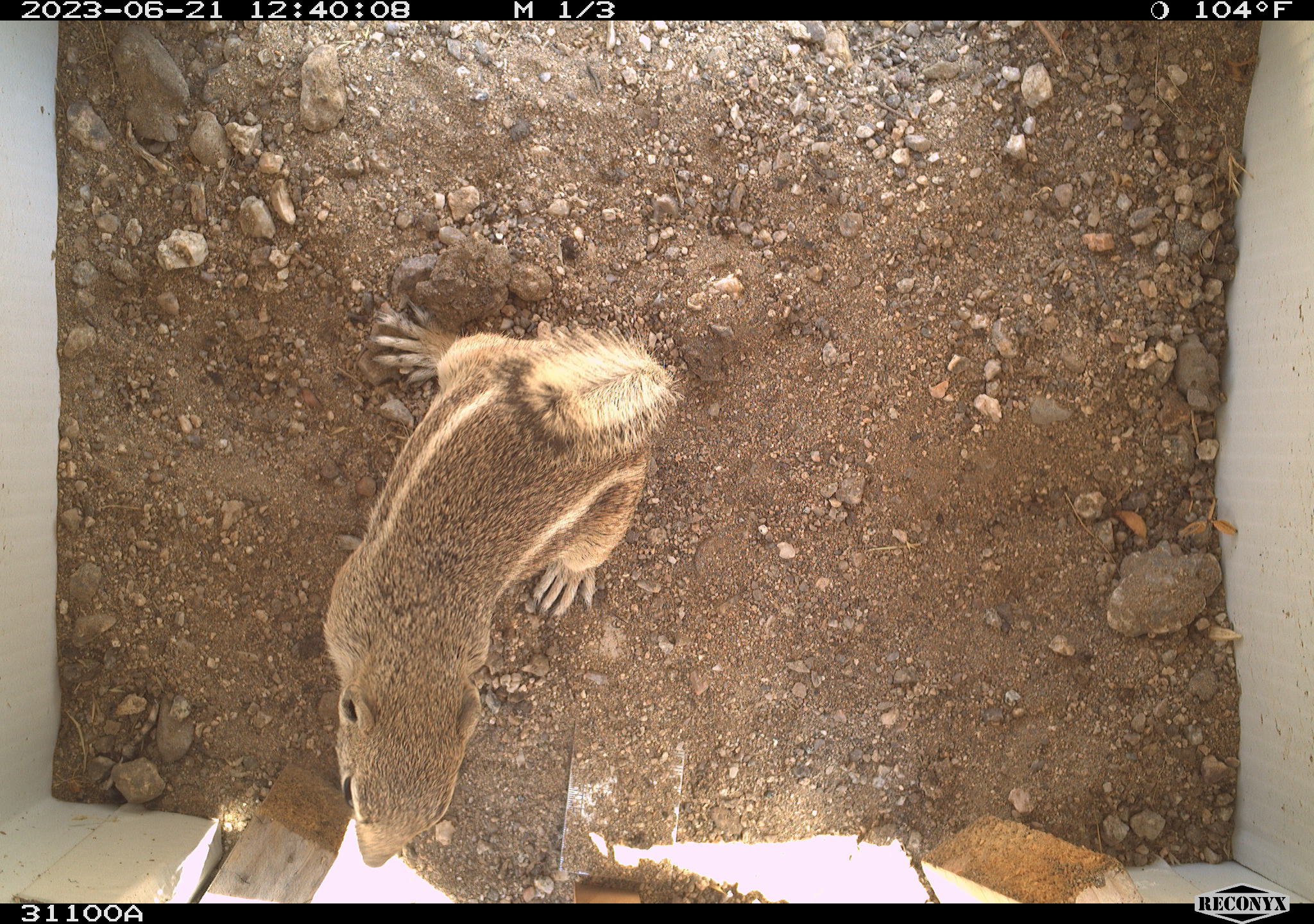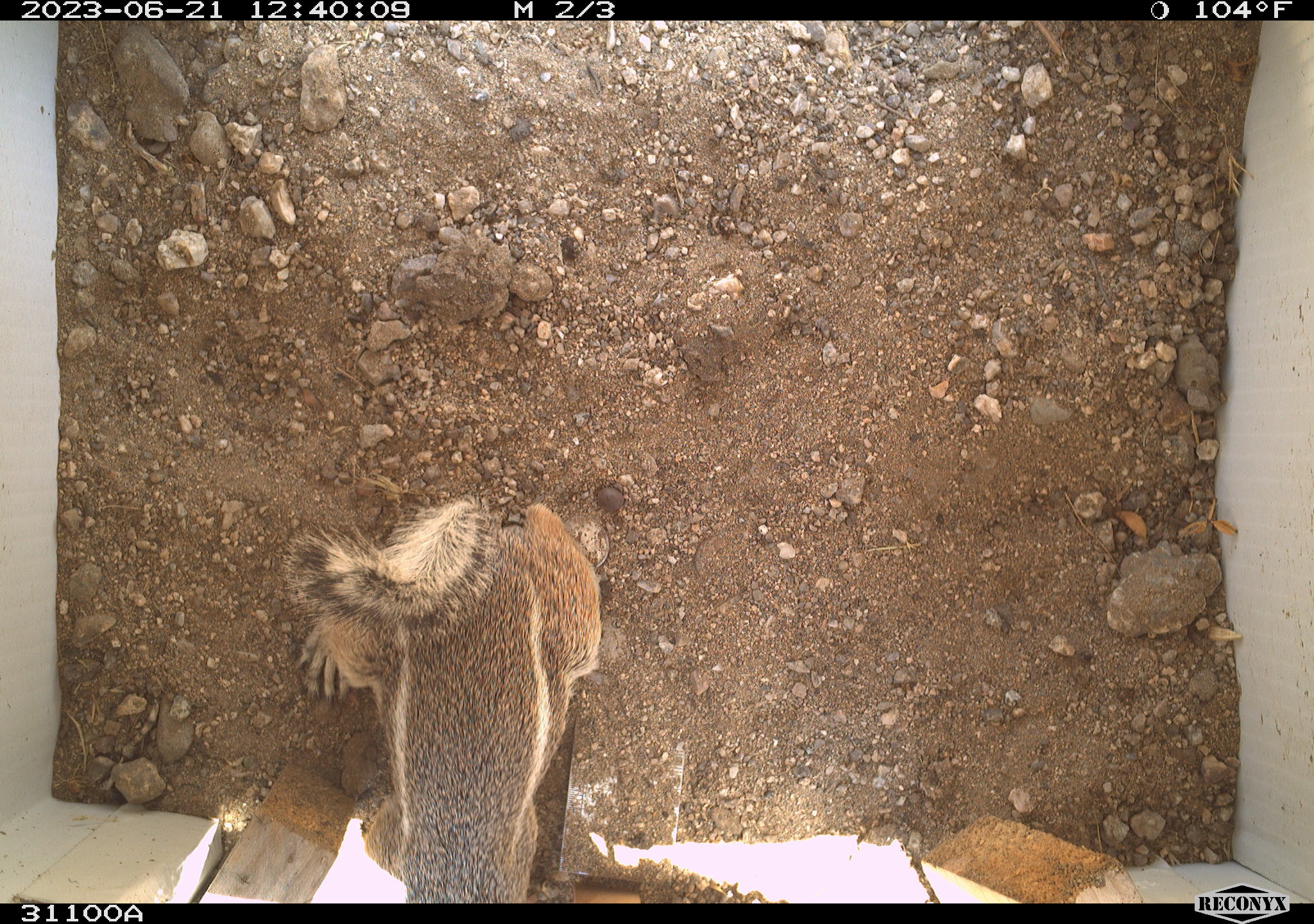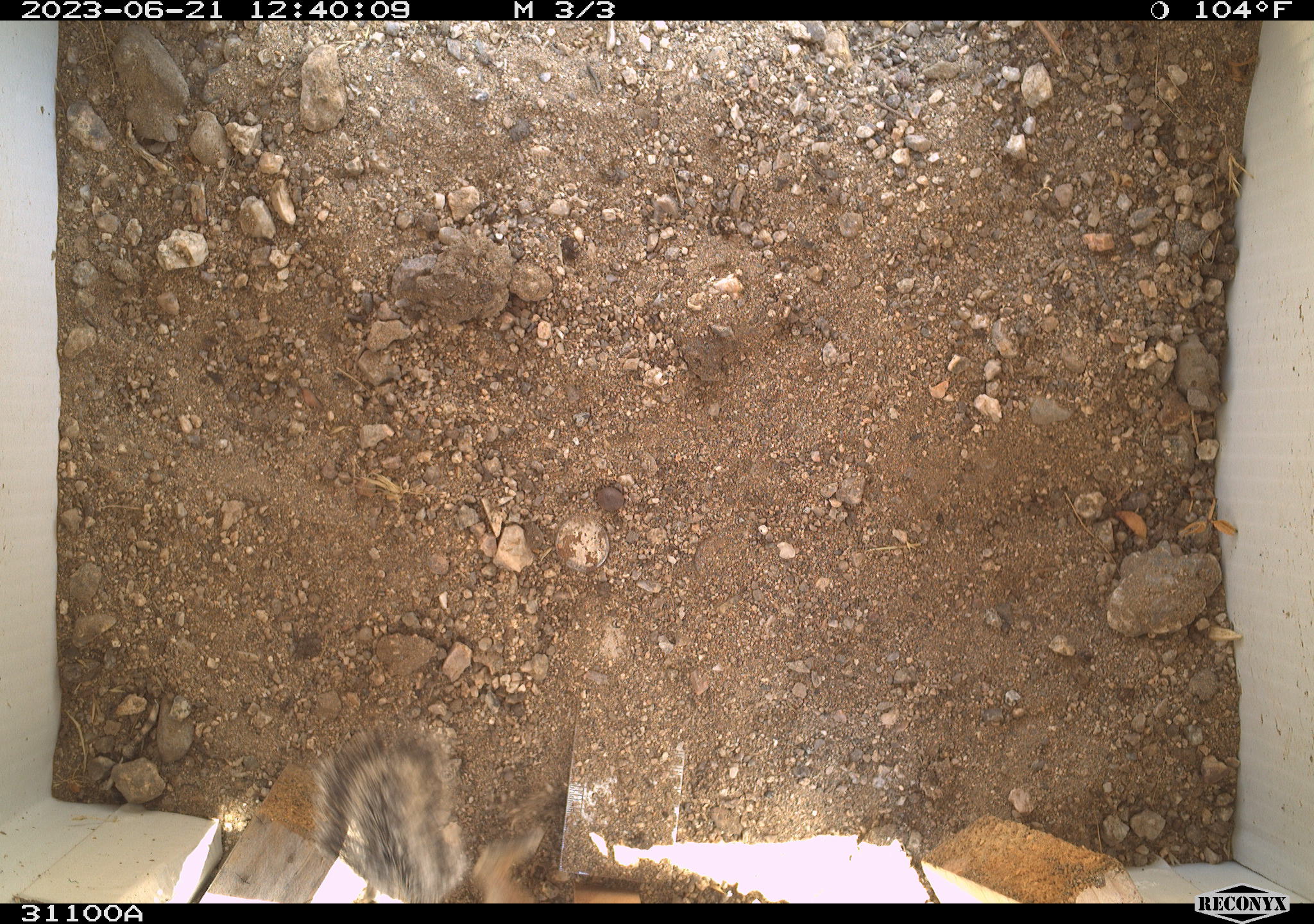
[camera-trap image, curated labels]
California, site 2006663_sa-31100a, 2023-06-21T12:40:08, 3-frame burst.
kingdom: Animalia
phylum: Chordata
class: Mammalia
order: Rodentia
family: Sciuridae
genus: Ammospermophilus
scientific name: Ammospermophilus leucurus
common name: white-tailed antelope squirrel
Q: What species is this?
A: White-tailed antelope squirrel (Ammospermophilus leucurus).